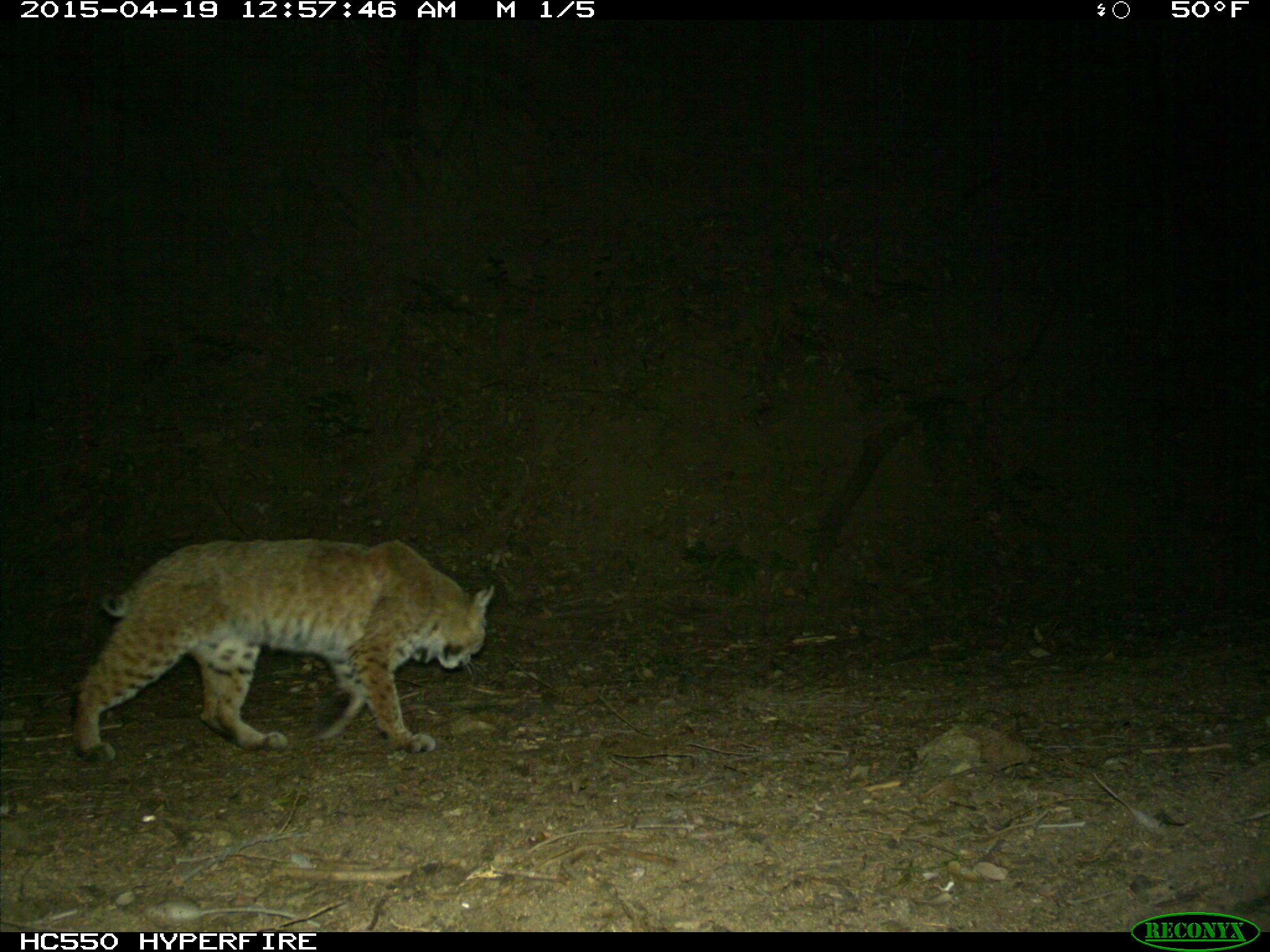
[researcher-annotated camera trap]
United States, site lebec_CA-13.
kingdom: Animalia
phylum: Chordata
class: Mammalia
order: Carnivora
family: Felidae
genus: Lynx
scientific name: Lynx rufus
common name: bobcat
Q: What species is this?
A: Lynx rufus (bobcat).